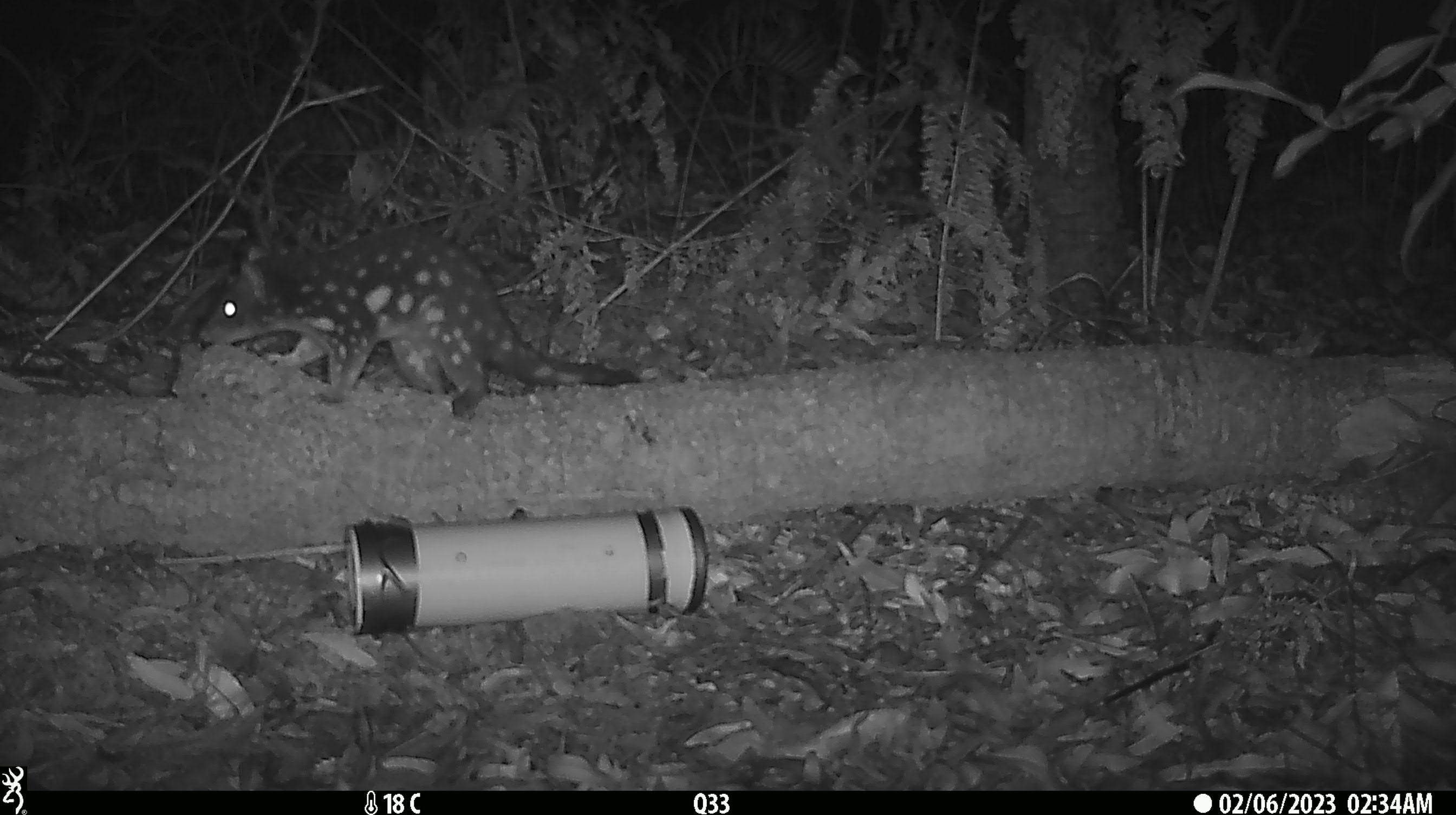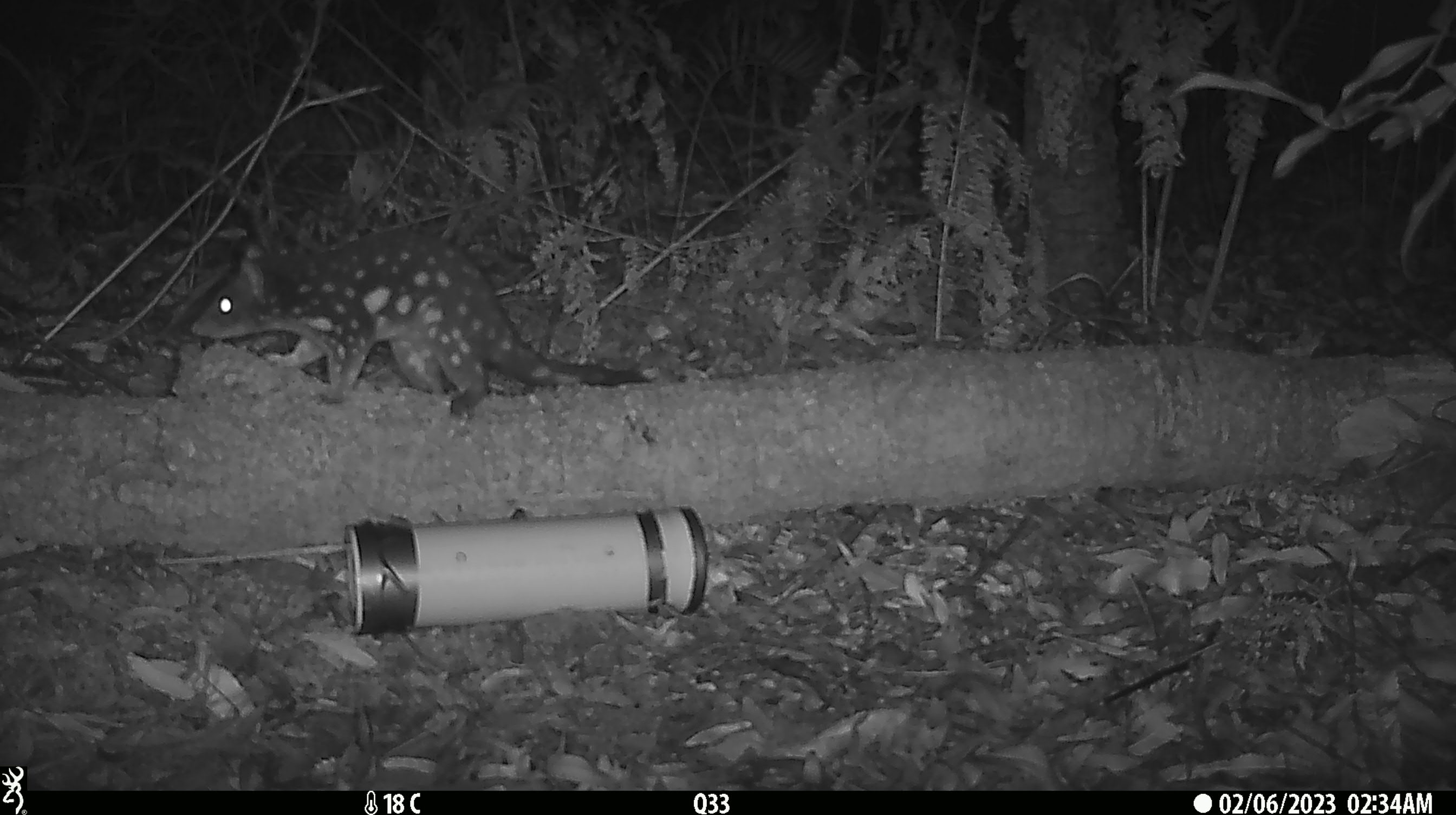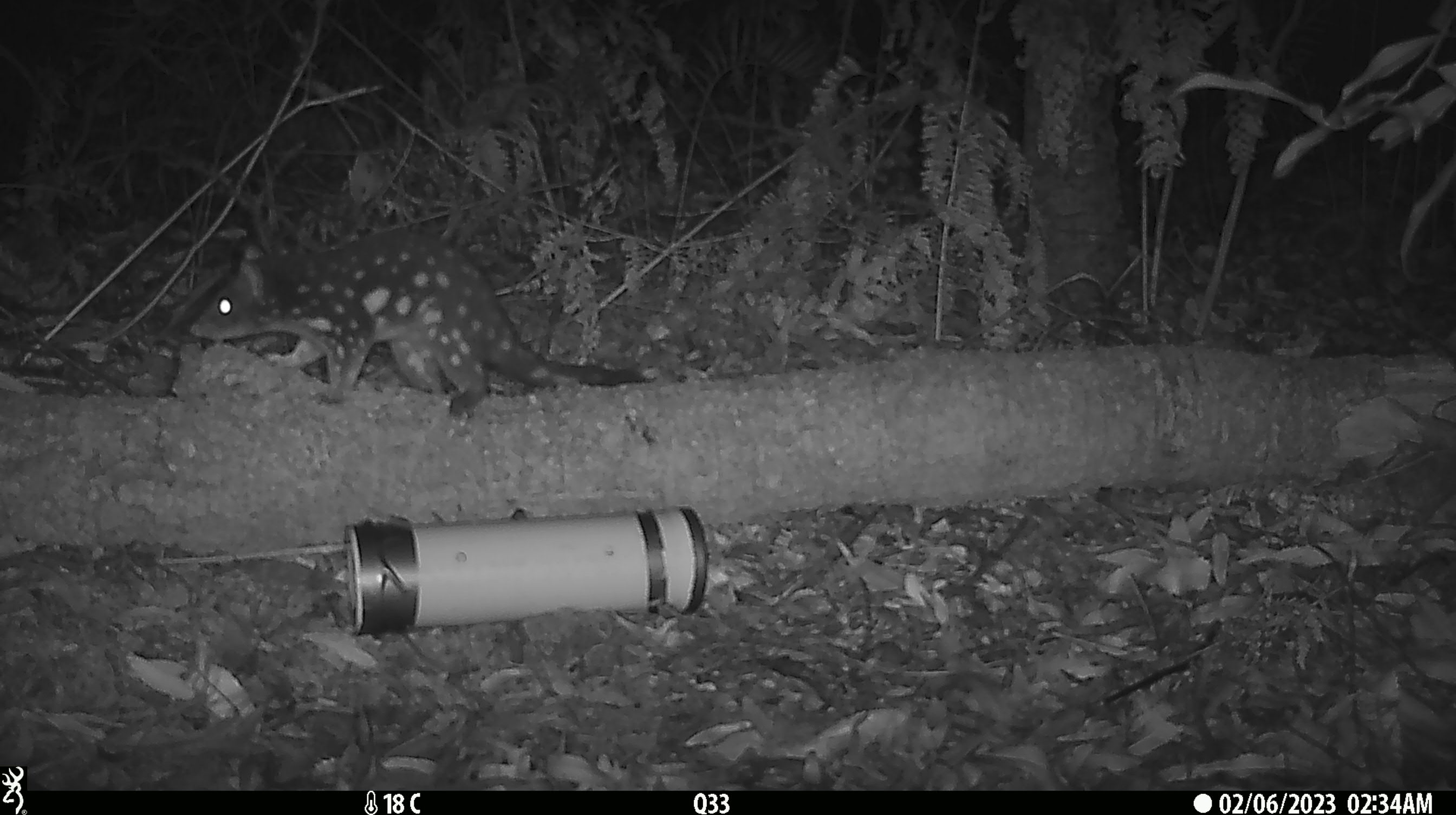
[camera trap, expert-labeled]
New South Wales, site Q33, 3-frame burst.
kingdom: Animalia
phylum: Chordata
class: Mammalia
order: Dasyuromorphia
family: Dasyuridae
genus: Dasyurus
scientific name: Dasyurus maculatus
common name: spotted-tailed quoll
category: quoll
Quoll (spotted-tailed quoll) (Dasyurus maculatus).